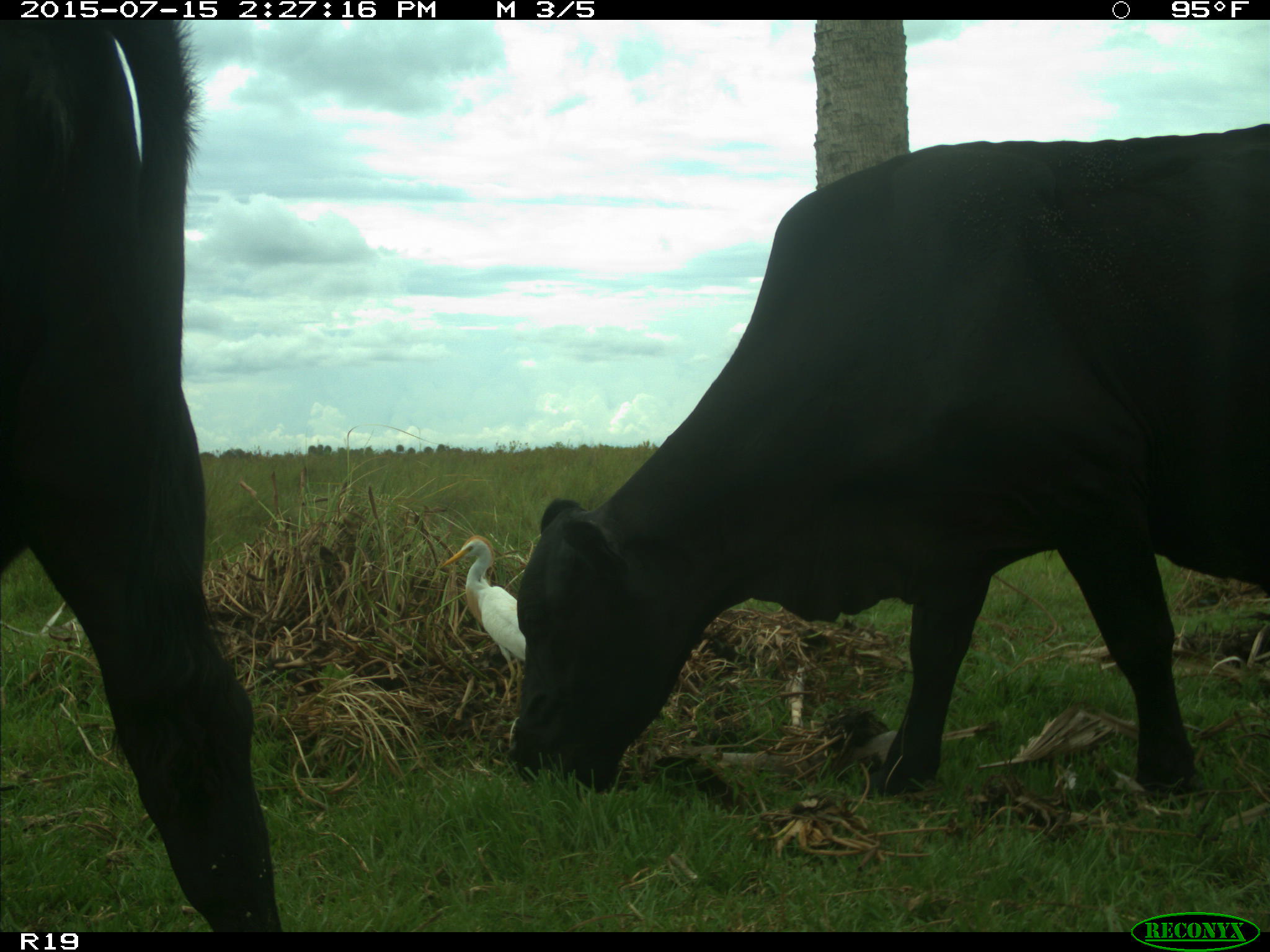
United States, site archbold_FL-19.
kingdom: Animalia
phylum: Chordata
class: Mammalia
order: Artiodactyla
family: Bovidae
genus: Bos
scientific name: Bos taurus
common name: domestic cow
Bos taurus (domestic cow).